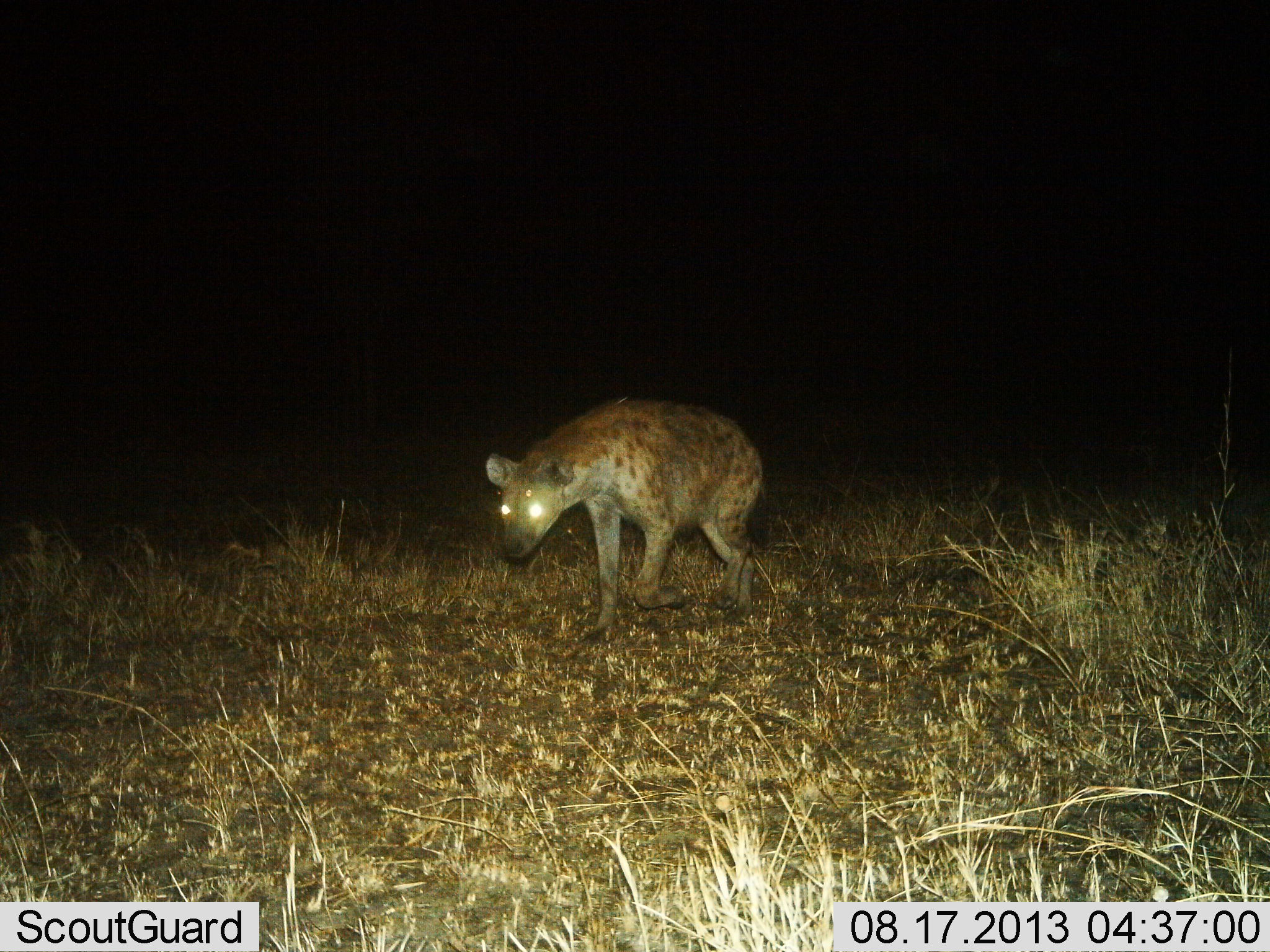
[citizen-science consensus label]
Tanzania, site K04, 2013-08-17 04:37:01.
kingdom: Animalia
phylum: Chordata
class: Mammalia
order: Carnivora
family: Hyaenidae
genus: Crocuta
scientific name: Crocuta crocuta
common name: spotted hyena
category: hyenaspotted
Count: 1.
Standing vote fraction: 30%.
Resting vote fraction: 0%.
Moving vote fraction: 80%.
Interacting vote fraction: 0%.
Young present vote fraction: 0%.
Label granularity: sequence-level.